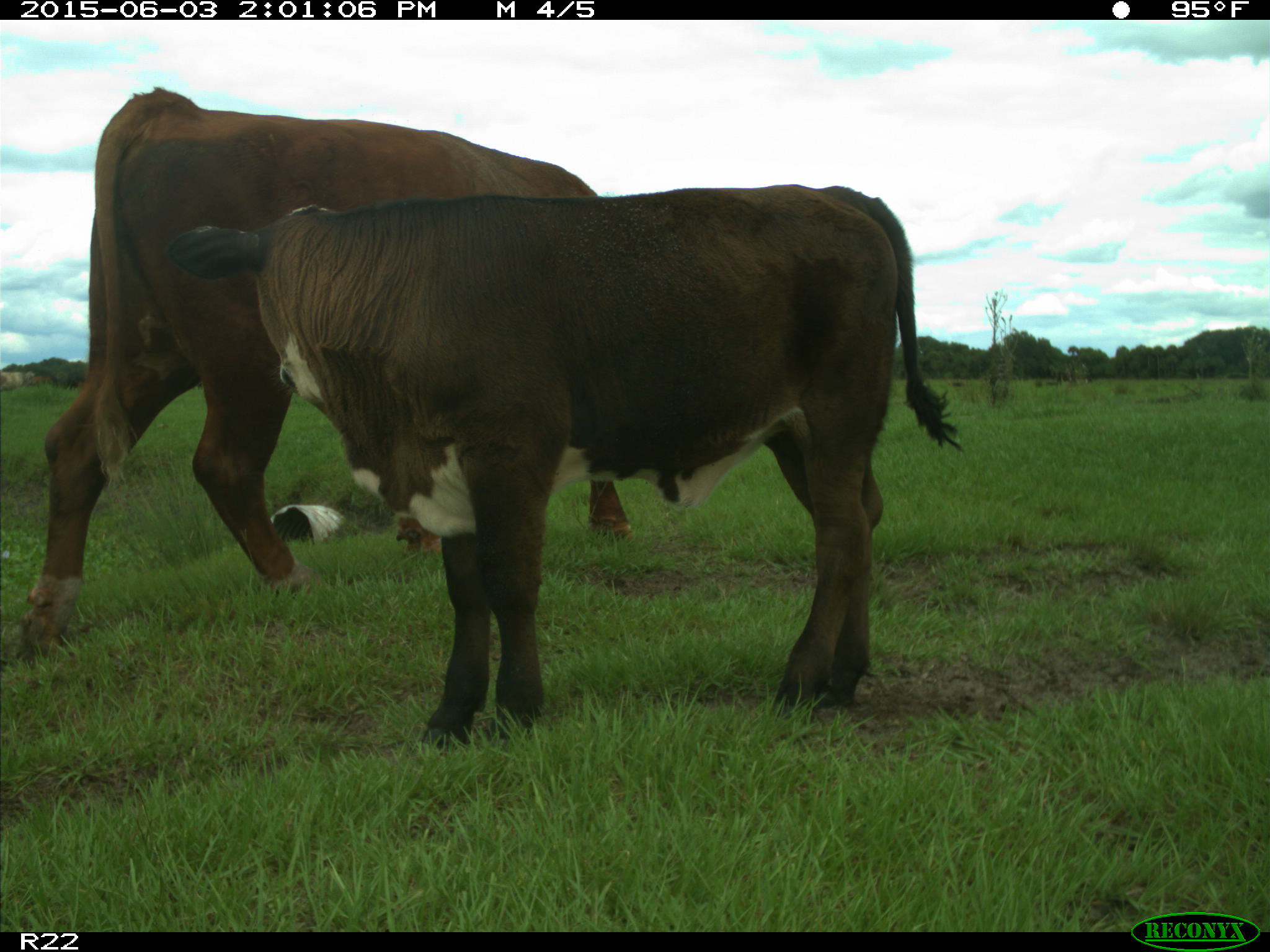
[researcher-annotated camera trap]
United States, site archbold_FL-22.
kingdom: Animalia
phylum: Chordata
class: Mammalia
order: Artiodactyla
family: Bovidae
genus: Bos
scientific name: Bos taurus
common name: domestic cow